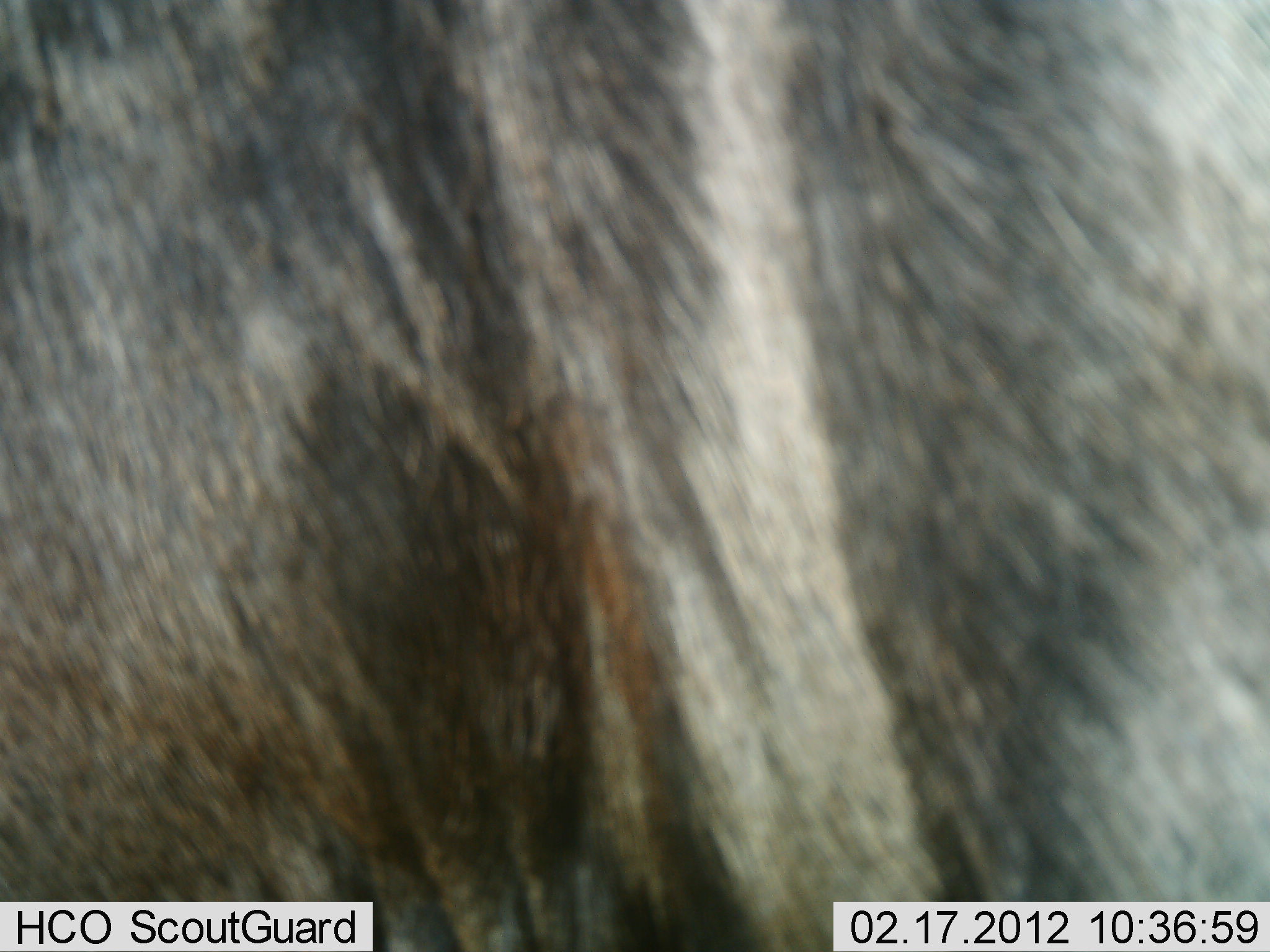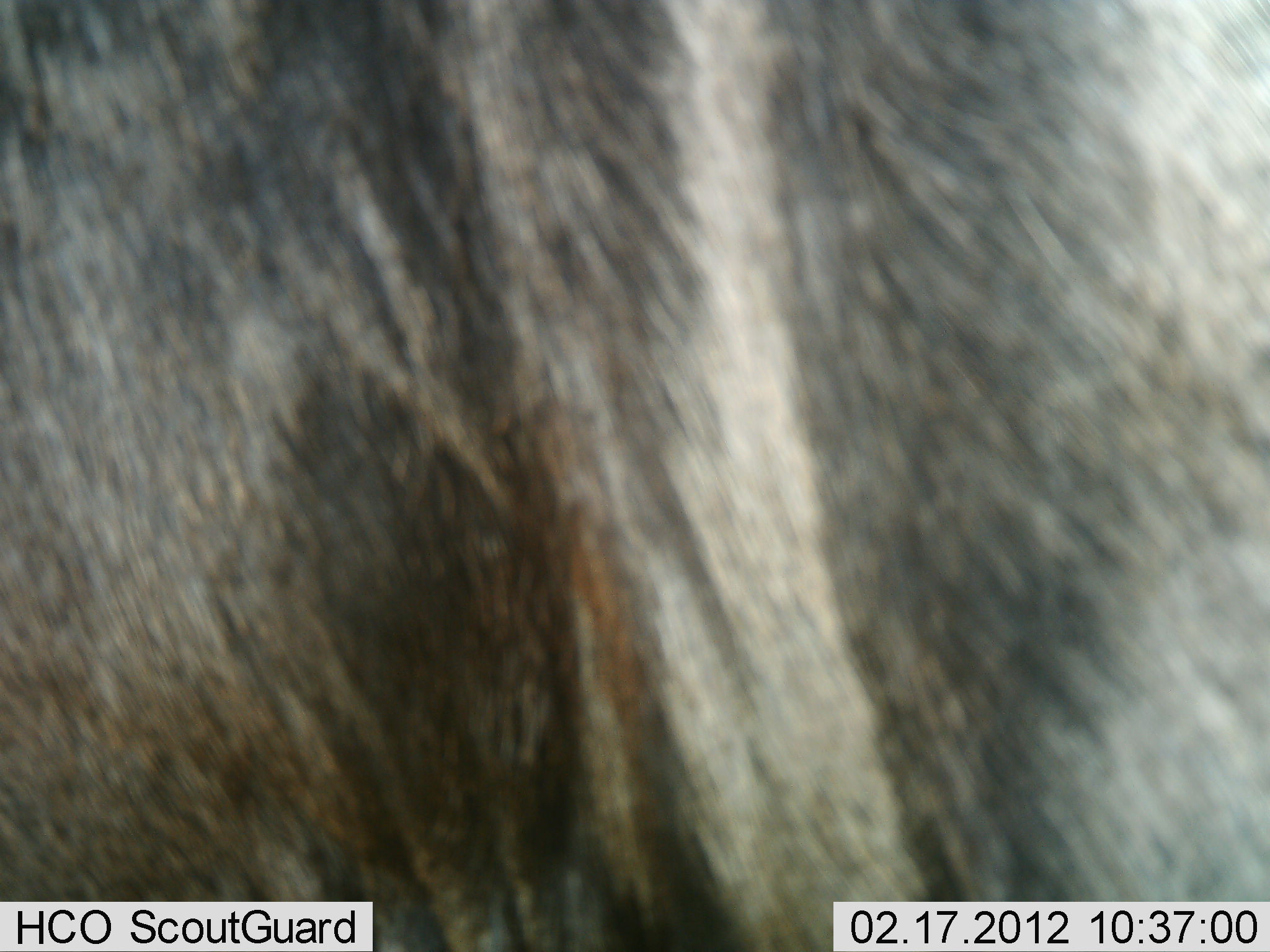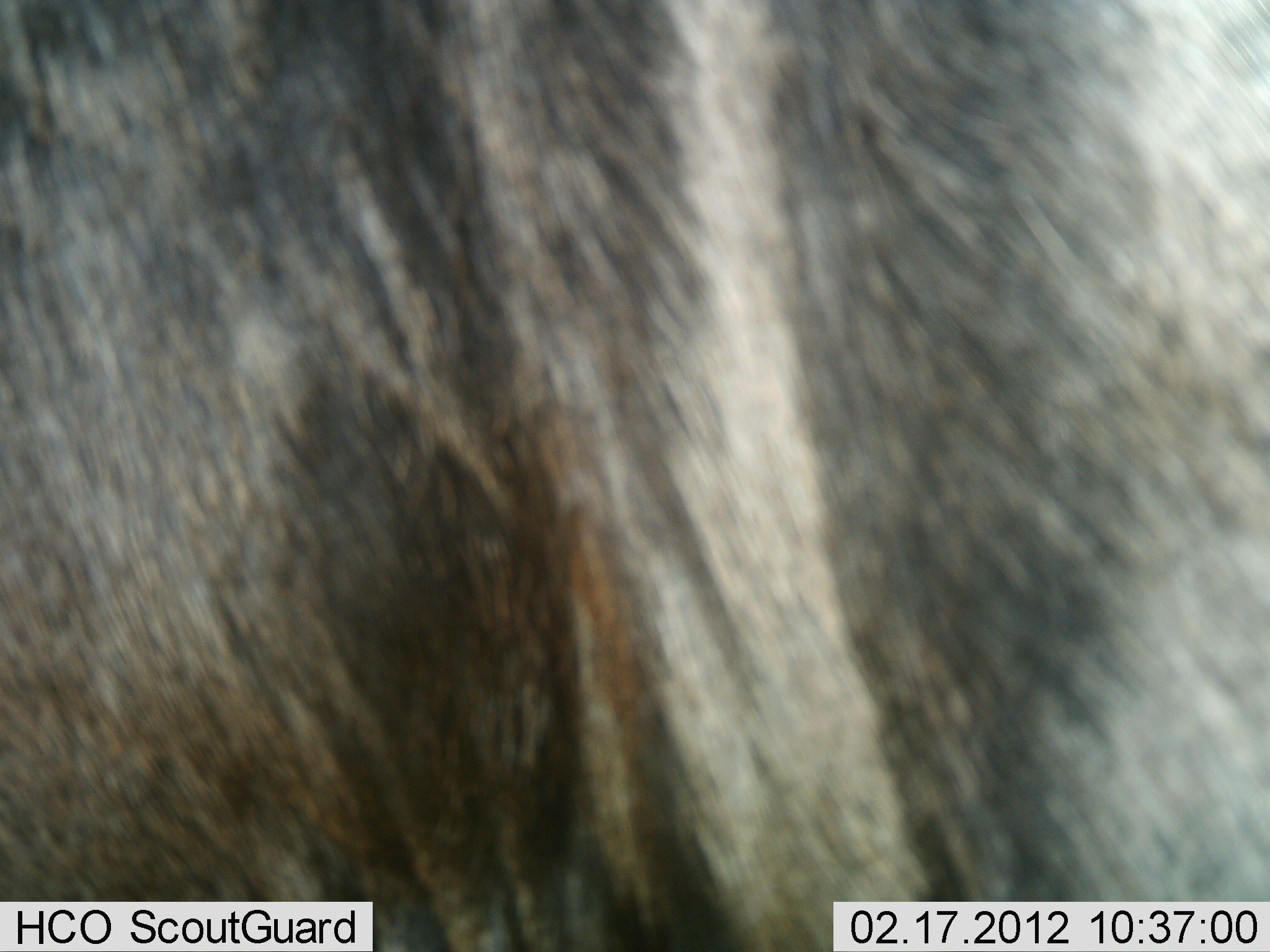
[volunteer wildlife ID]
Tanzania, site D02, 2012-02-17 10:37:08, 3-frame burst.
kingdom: Animalia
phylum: Chordata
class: Mammalia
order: Artiodactyla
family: Bovidae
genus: Connochaetes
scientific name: Connochaetes taurinus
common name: blue wildebeest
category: wildebeest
Wildebeest (blue wildebeest) (Connochaetes taurinus), count 1. Behavior (volunteer vote fractions): standing 100%, resting 0%, moving 0%, interacting 0%. Young present (vote fraction): 0%. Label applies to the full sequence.